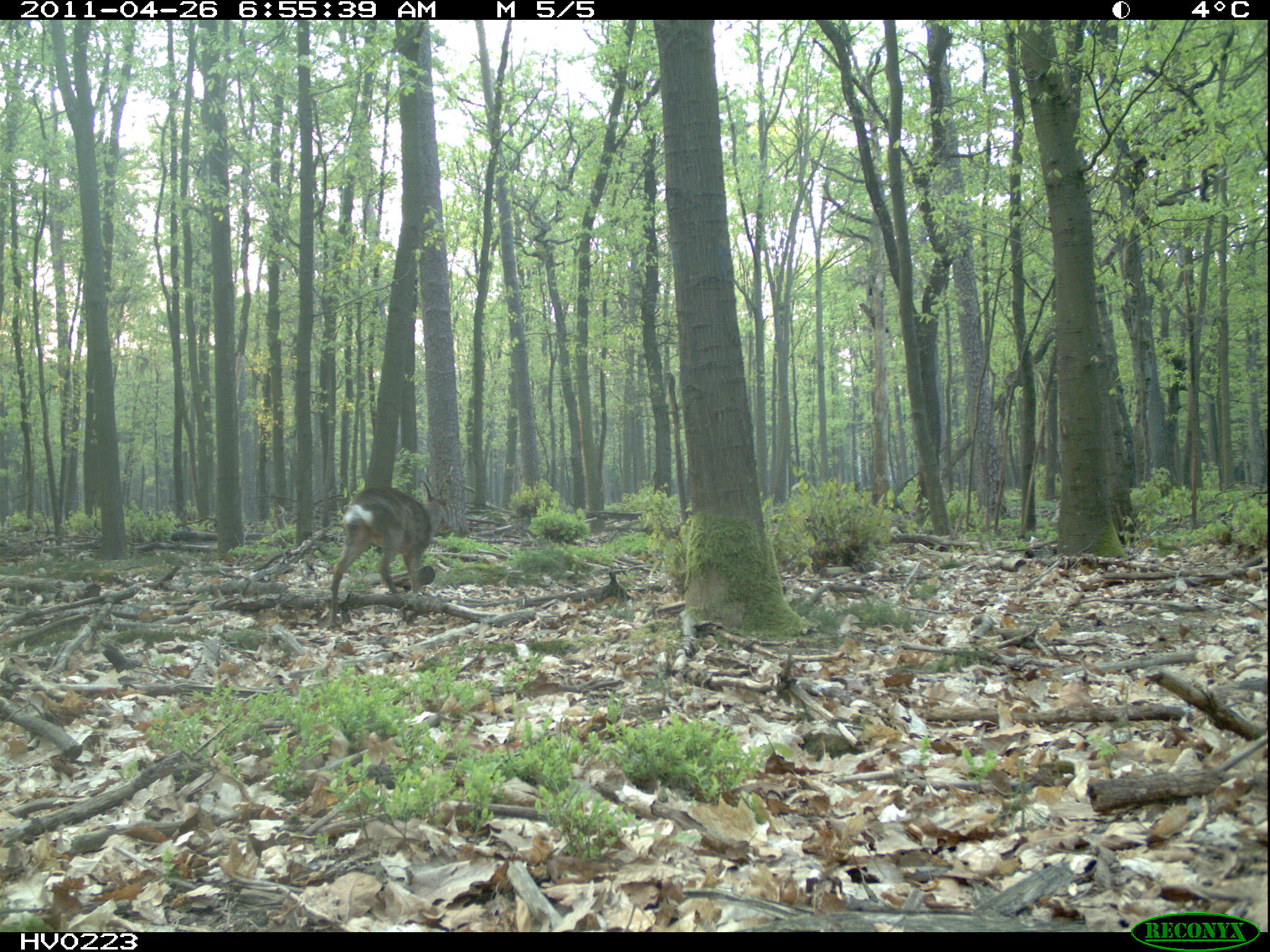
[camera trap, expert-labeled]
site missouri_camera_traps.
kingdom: Animalia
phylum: Chordata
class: Mammalia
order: Artiodactyla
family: Cervidae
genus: Capreolus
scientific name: Capreolus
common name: roe deer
Roe deer (Capreolus). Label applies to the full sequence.